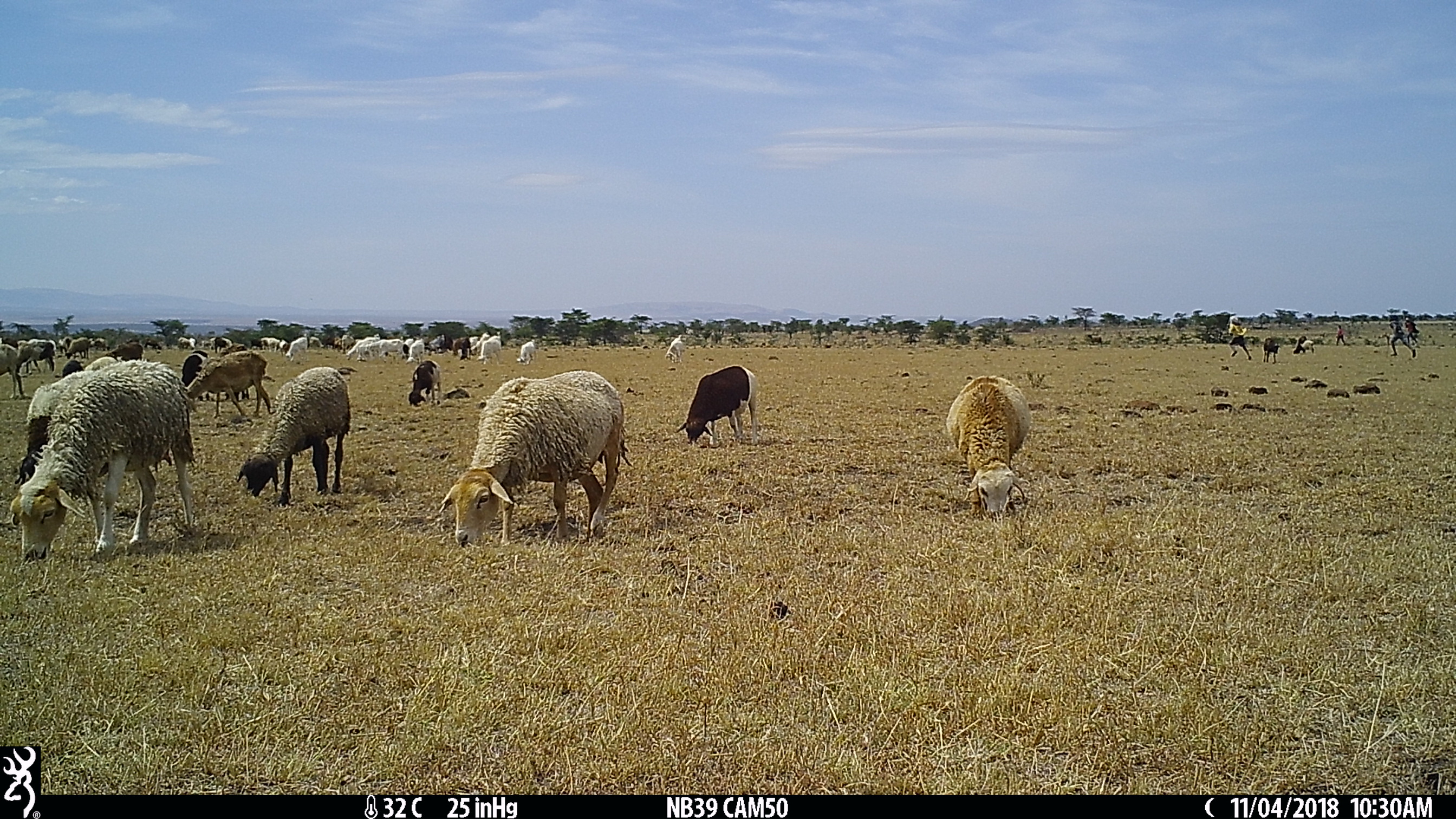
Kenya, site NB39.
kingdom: Animalia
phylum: Chordata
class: Mammalia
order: Artiodactyla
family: Bovidae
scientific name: Bovidae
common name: sheep or goat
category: shoat